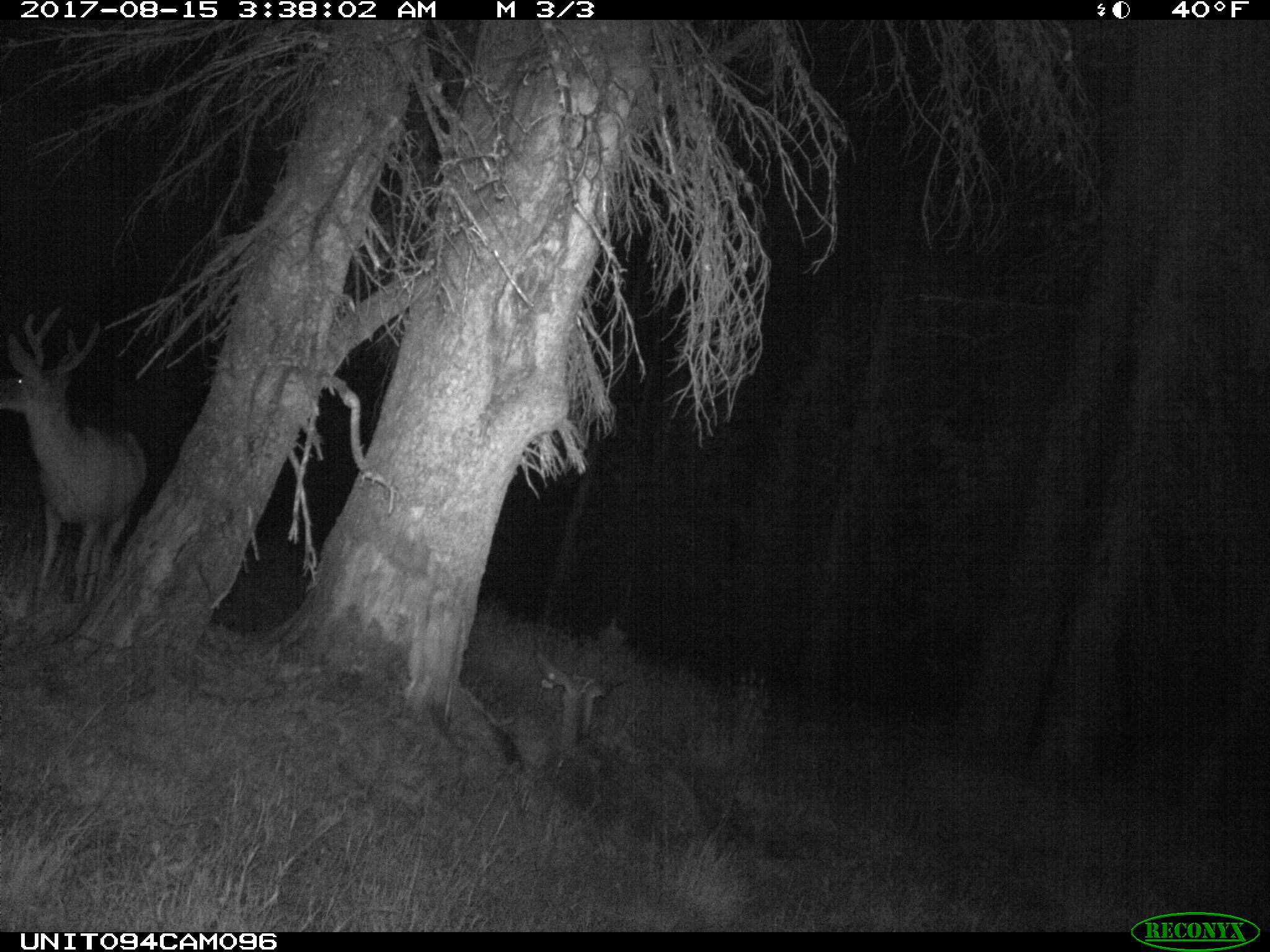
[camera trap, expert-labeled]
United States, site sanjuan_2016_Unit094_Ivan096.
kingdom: Animalia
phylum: Chordata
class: Mammalia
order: Artiodactyla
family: Cervidae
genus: Odocoileus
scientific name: Odocoileus hemionus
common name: mule deer